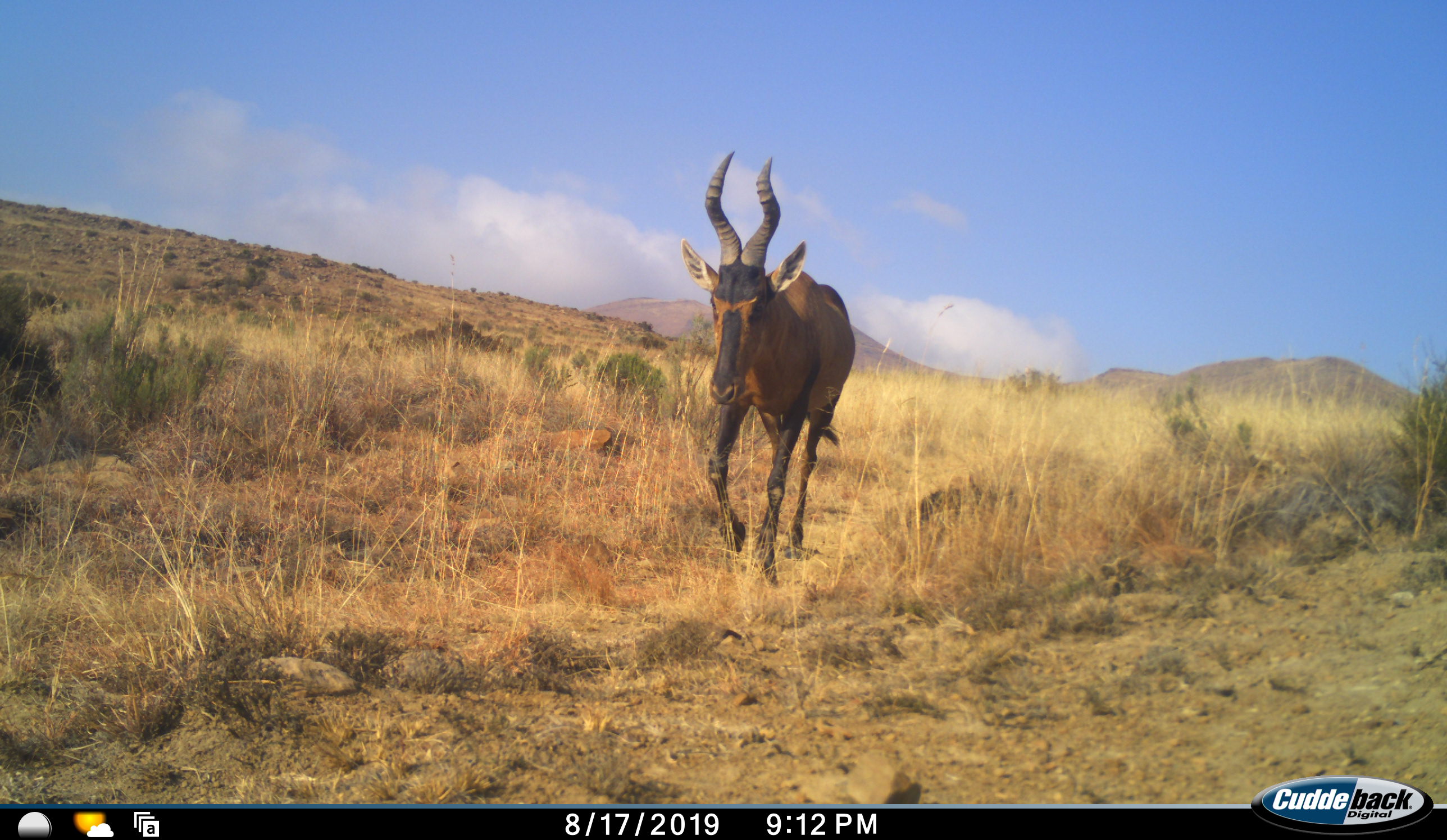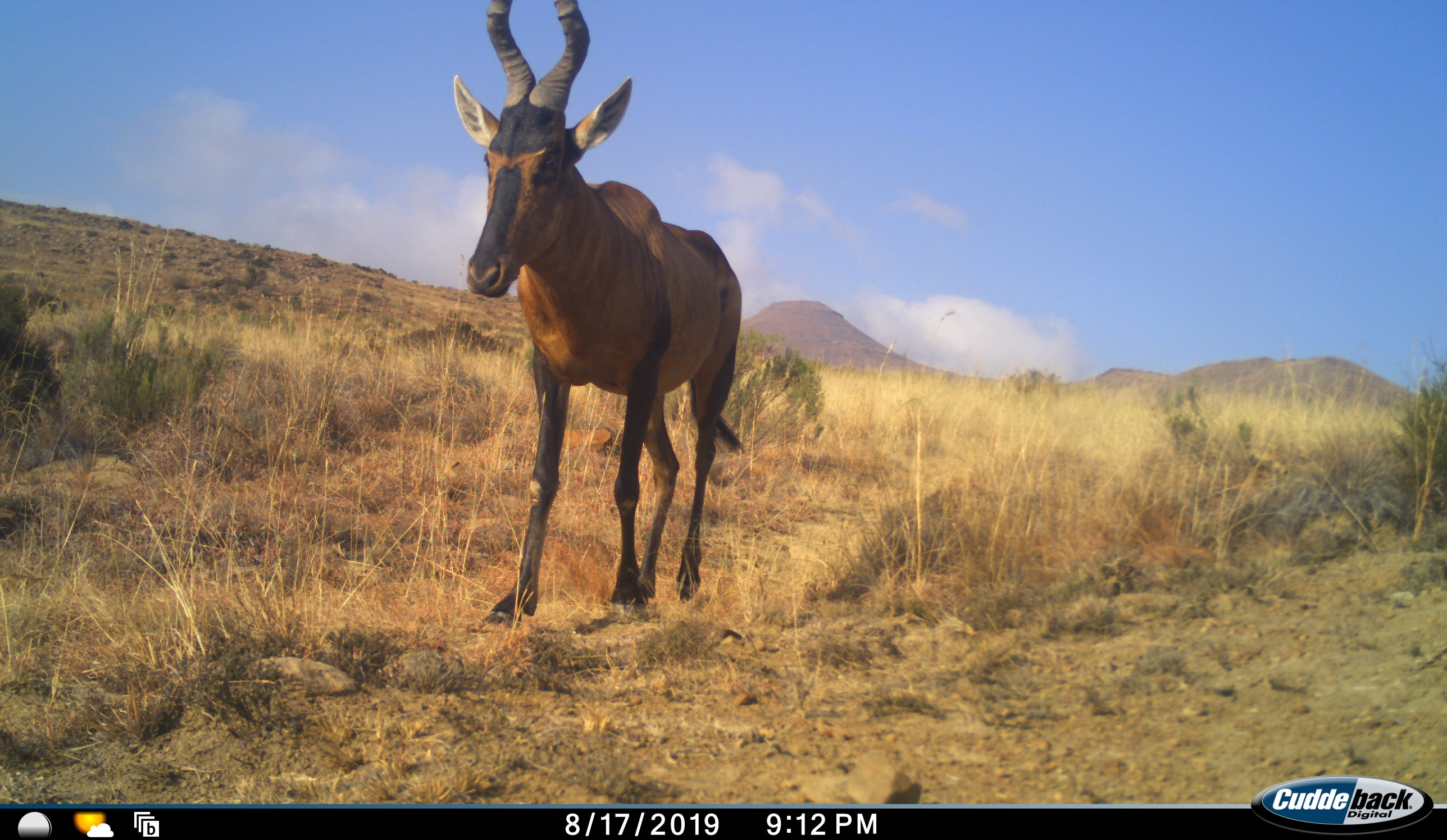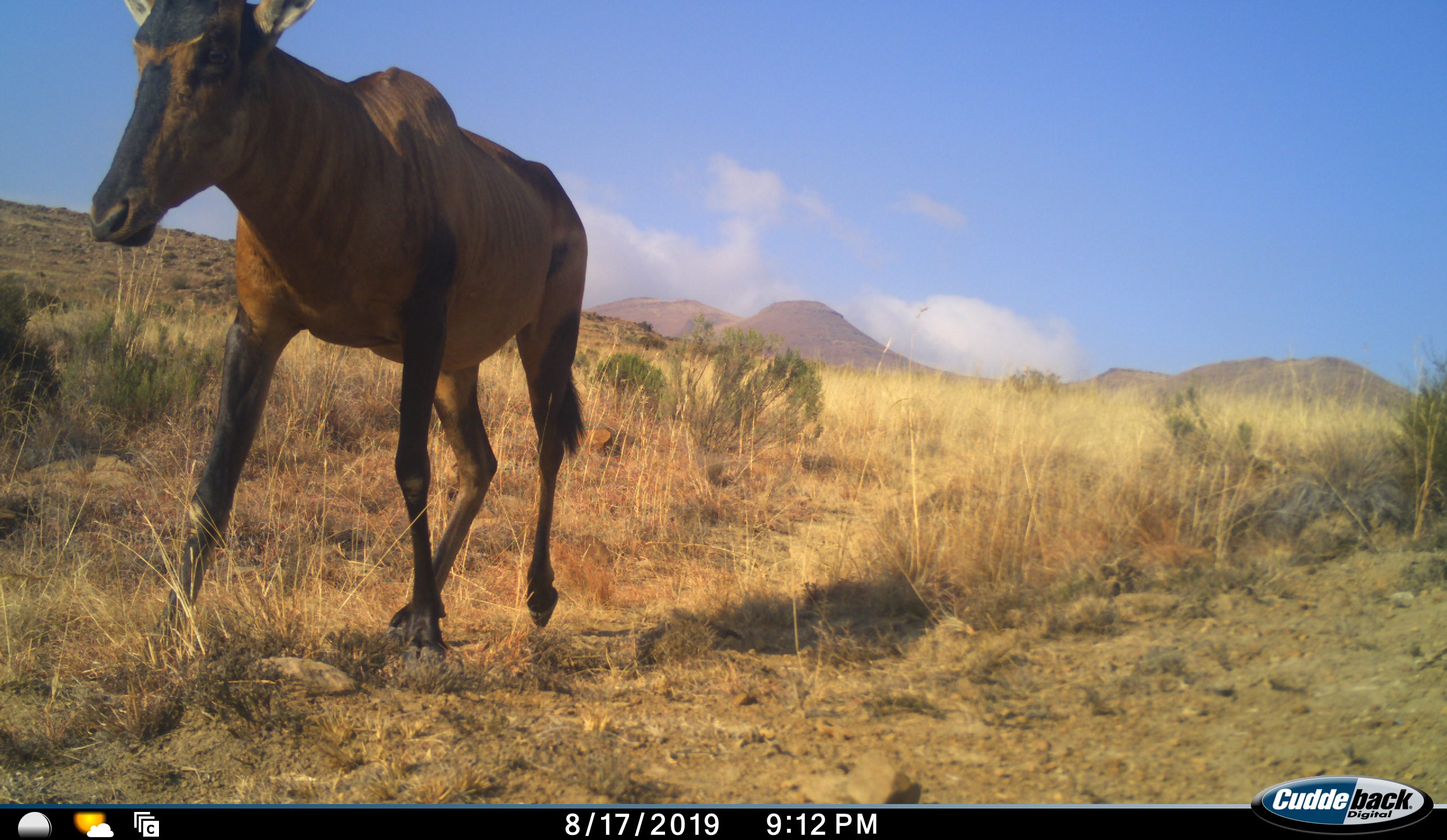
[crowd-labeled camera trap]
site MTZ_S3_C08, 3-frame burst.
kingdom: Animalia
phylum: Chordata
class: Mammalia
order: Artiodactyla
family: Bovidae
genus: Alcelaphus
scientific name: Alcelaphus buselaphus caama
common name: red hartebeest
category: hartebeestred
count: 1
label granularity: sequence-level